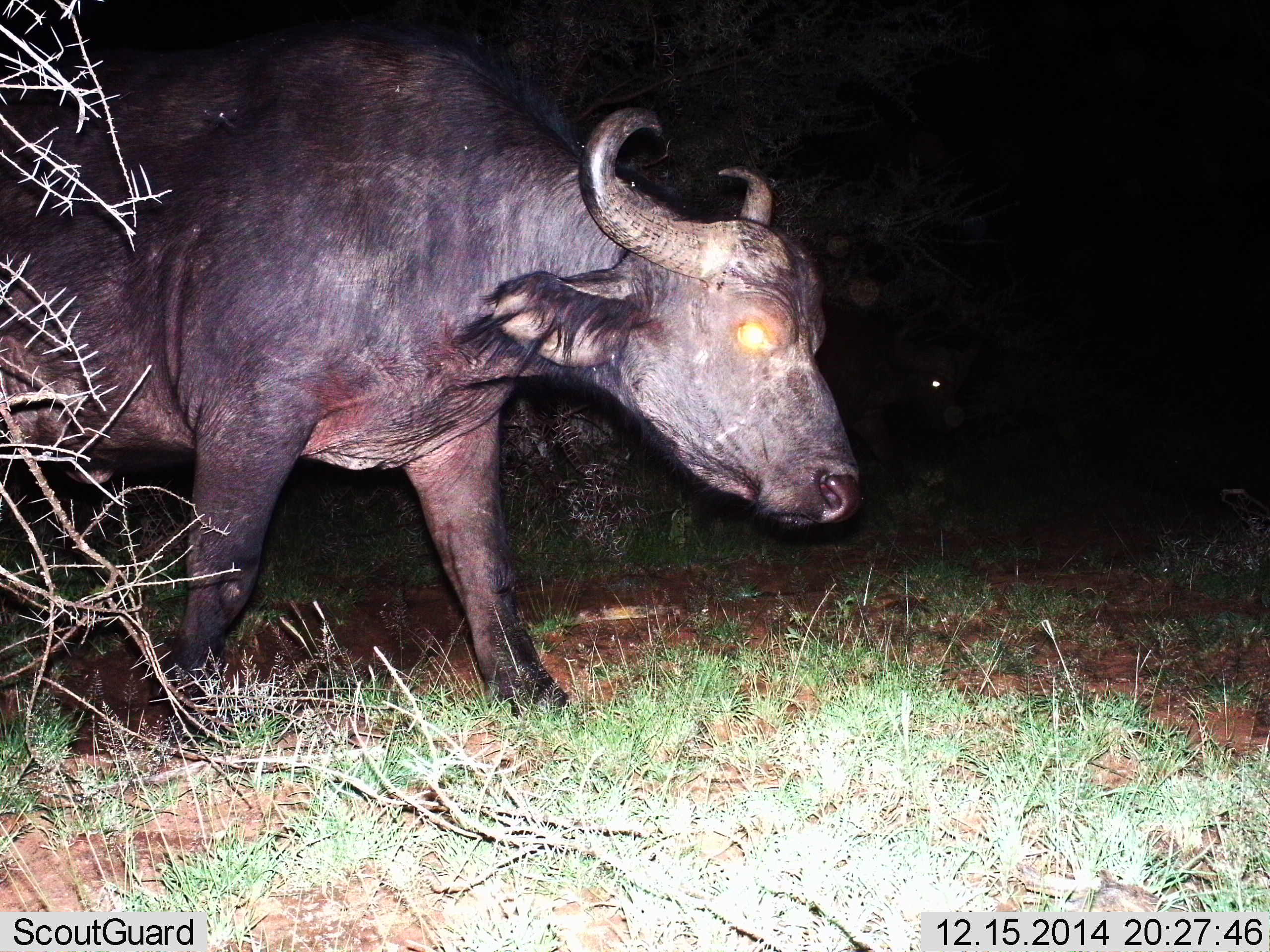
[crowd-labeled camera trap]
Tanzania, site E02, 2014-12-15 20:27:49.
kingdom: Animalia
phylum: Chordata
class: Mammalia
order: Artiodactyla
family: Bovidae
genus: Syncerus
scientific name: Syncerus caffer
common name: cape buffalo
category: buffalo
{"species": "buffalo (cape buffalo) (Syncerus caffer)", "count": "1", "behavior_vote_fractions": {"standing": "40%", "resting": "0%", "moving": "70%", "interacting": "0%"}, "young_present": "0%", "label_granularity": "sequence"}